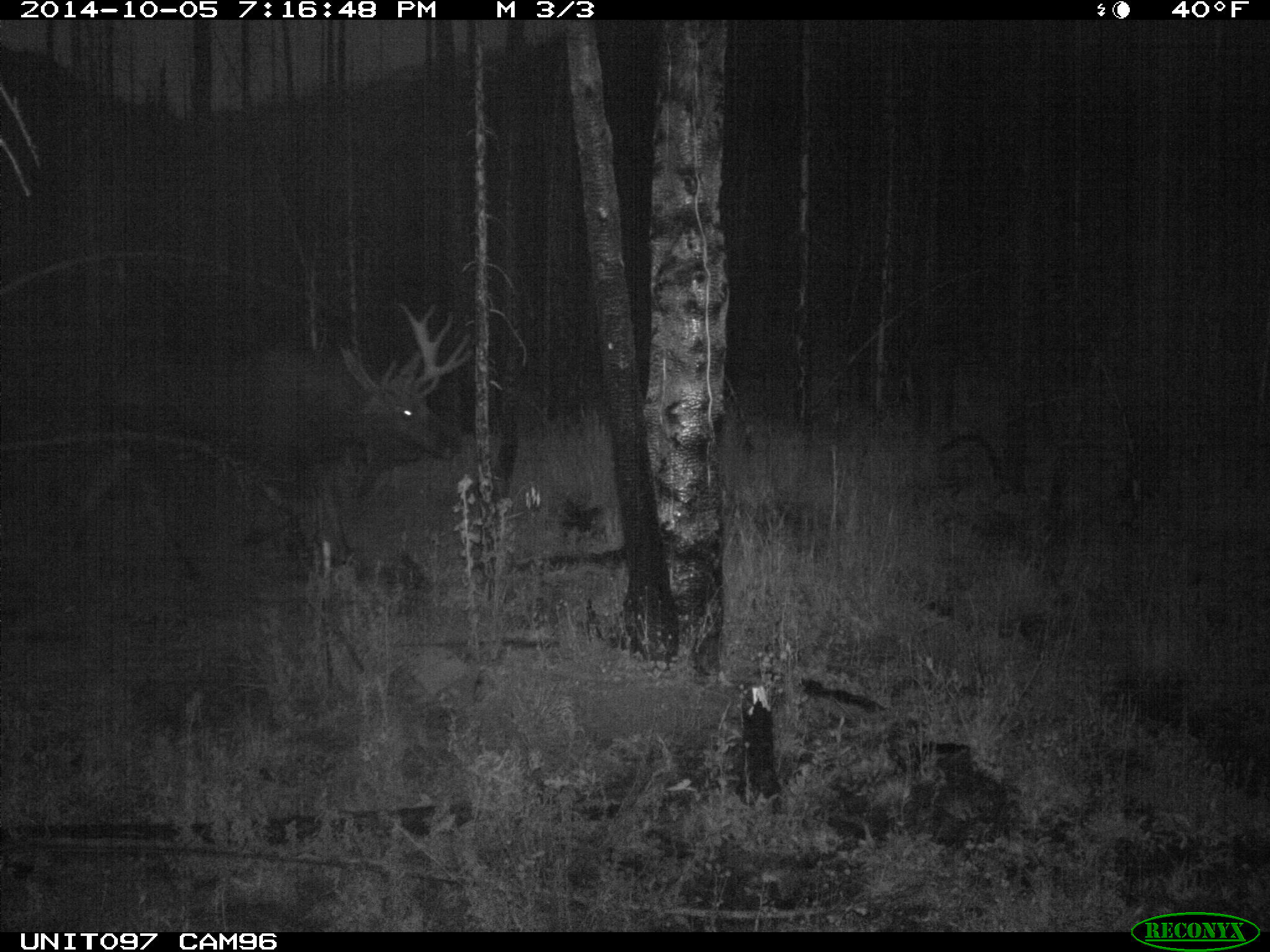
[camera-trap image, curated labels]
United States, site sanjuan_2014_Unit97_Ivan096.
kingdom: Animalia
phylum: Chordata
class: Mammalia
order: Artiodactyla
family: Cervidae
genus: Alces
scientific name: Alces alces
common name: moose